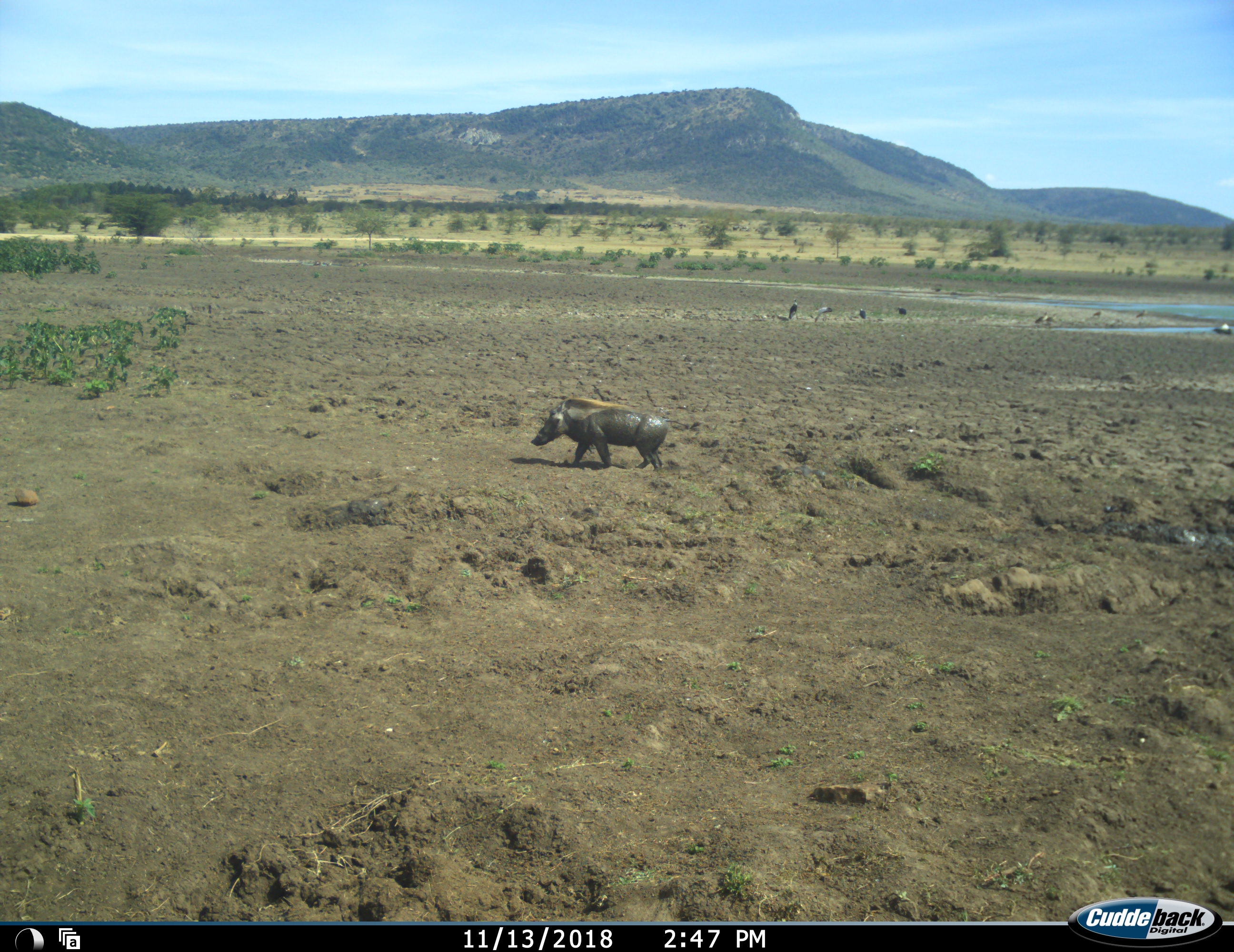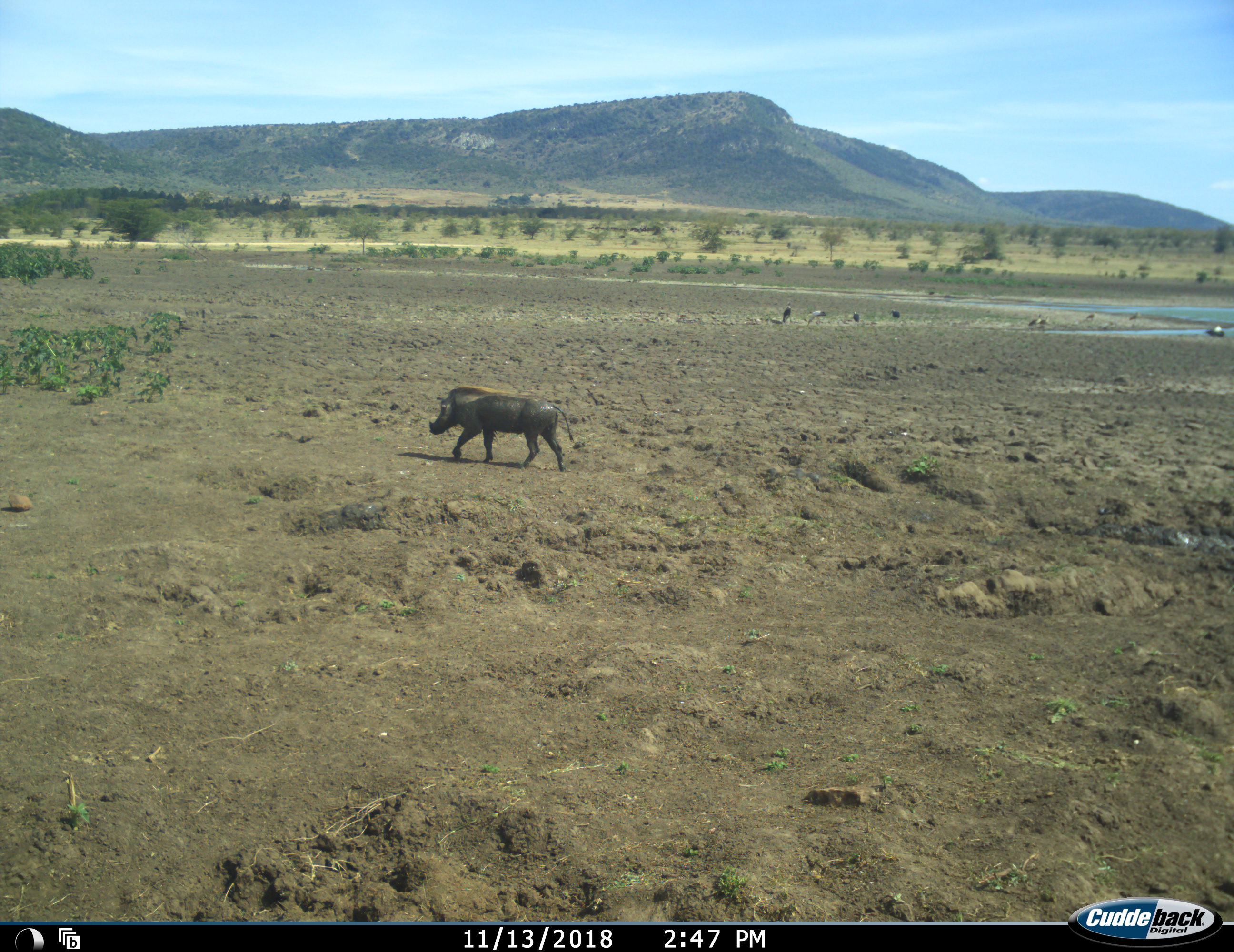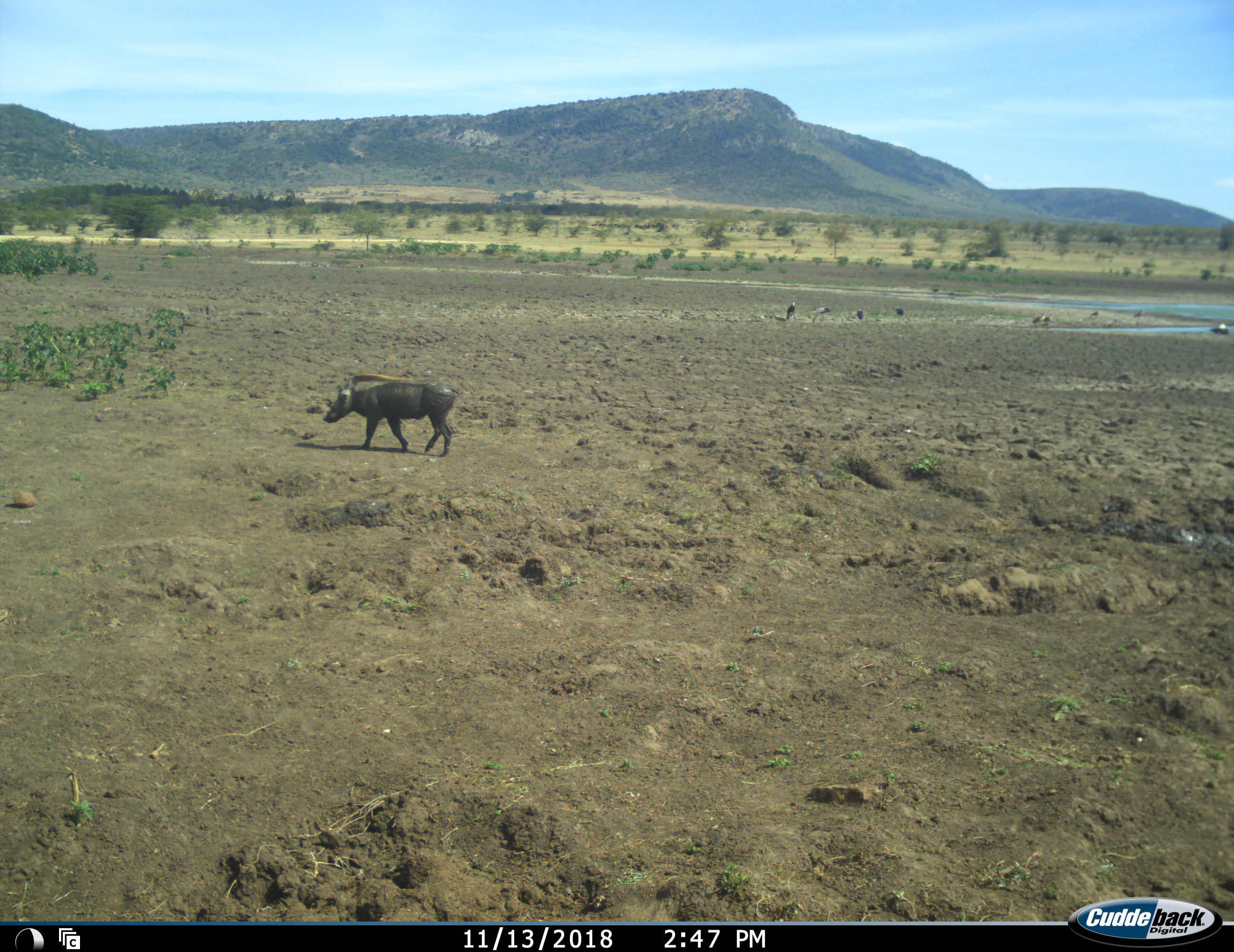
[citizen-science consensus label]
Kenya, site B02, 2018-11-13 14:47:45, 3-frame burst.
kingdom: Animalia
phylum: Chordata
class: Aves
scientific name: Aves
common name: bird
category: birdother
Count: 9.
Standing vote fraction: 100%.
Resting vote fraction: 0%.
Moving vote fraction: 17%.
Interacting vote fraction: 0%.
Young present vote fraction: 0%.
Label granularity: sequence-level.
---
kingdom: Animalia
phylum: Chordata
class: Mammalia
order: Artiodactyla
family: Suidae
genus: Phacochoerus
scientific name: Phacochoerus africanus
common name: warthog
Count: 1.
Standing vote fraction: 11%.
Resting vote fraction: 0%.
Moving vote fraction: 100%.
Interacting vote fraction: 0%.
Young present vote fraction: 0%.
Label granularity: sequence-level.